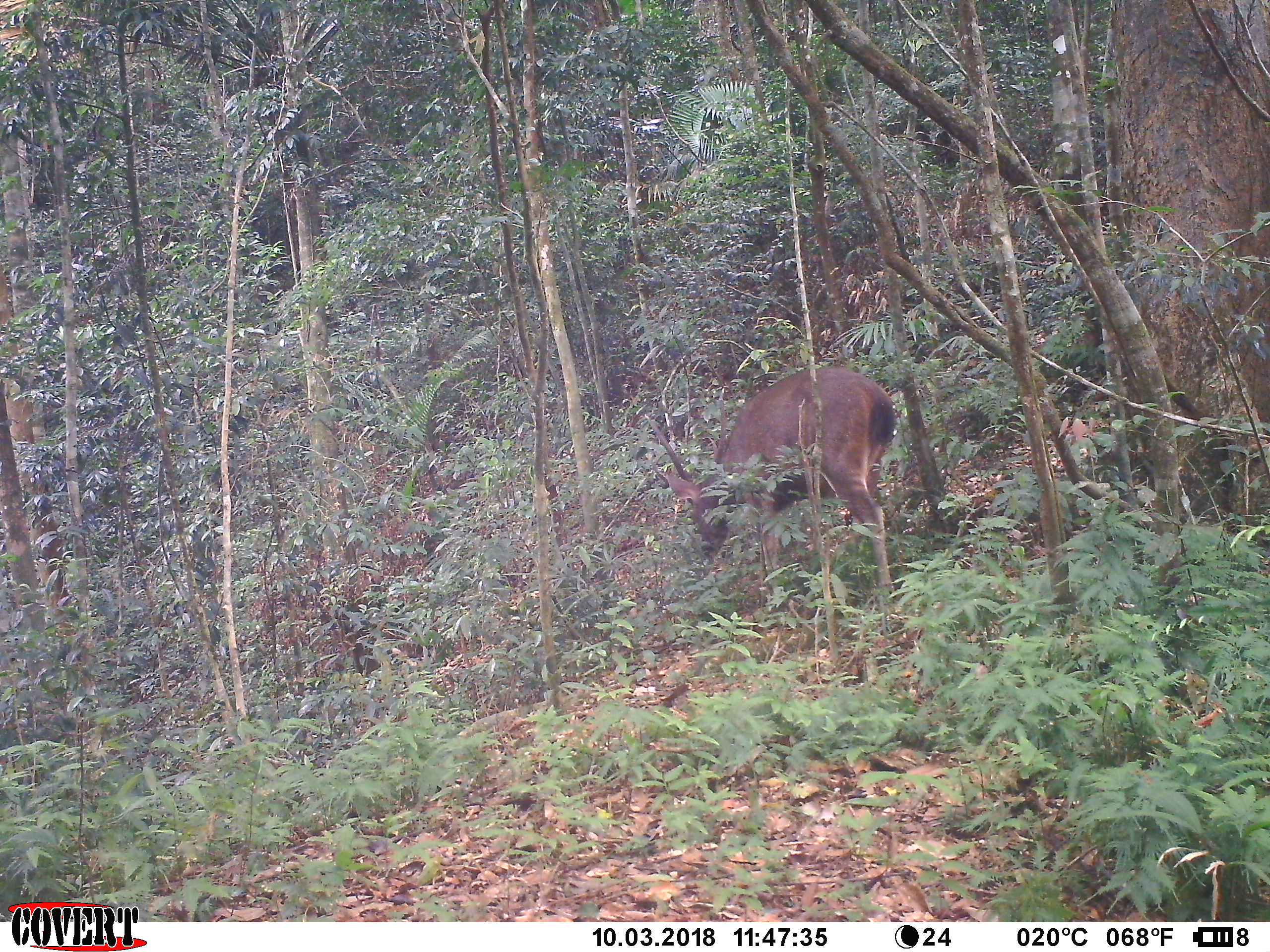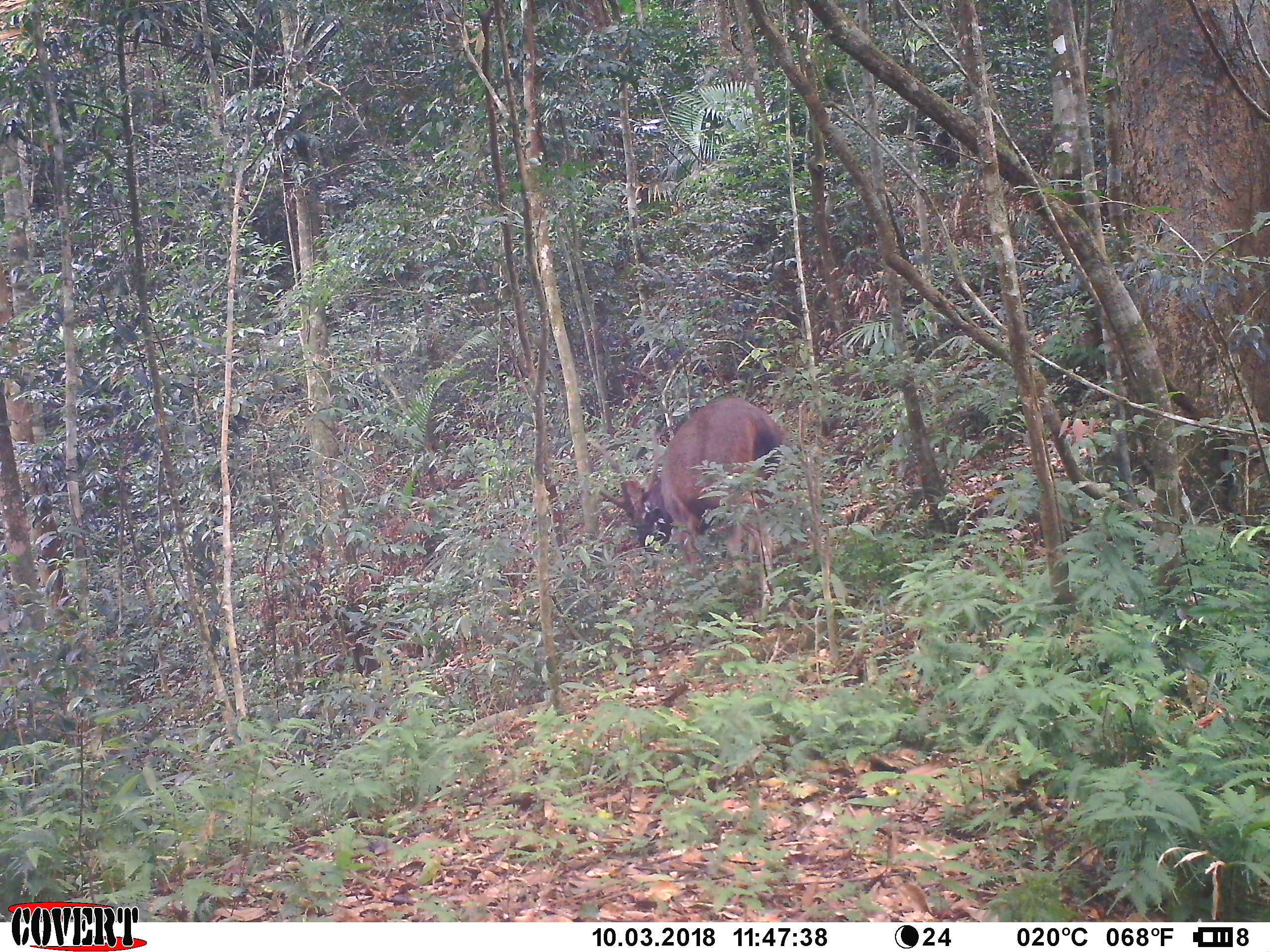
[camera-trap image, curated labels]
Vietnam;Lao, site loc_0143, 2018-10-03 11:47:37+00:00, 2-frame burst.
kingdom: Animalia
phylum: Chordata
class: Mammalia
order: Artiodactyla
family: Cervidae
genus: Rusa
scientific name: Rusa unicolor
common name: sambar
Sambar (Rusa unicolor). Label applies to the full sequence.